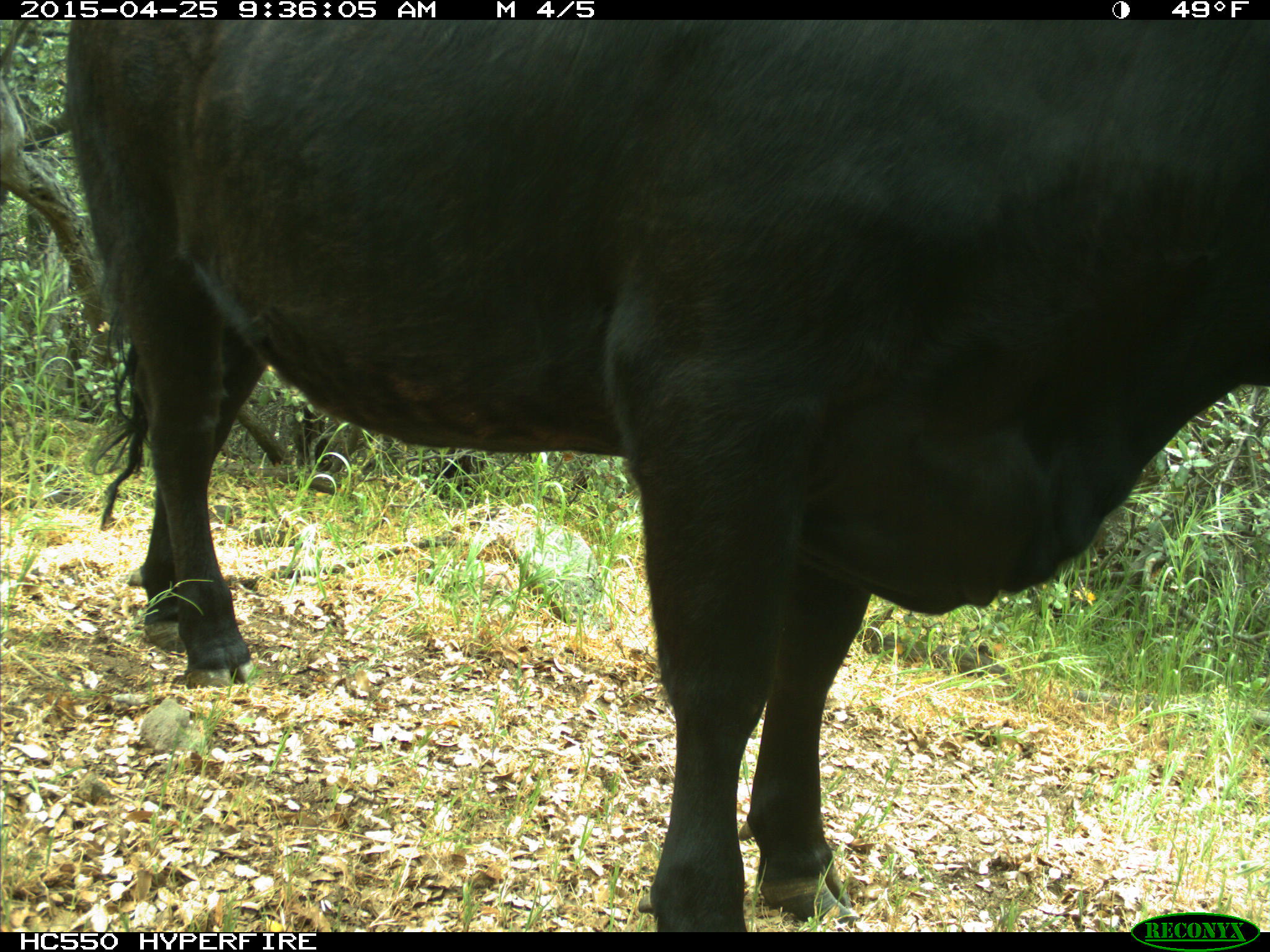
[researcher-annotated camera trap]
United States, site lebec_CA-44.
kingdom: Animalia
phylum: Chordata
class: Mammalia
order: Artiodactyla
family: Suidae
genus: Sus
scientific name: Sus scrofa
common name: wild boar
Sus scrofa (wild boar).